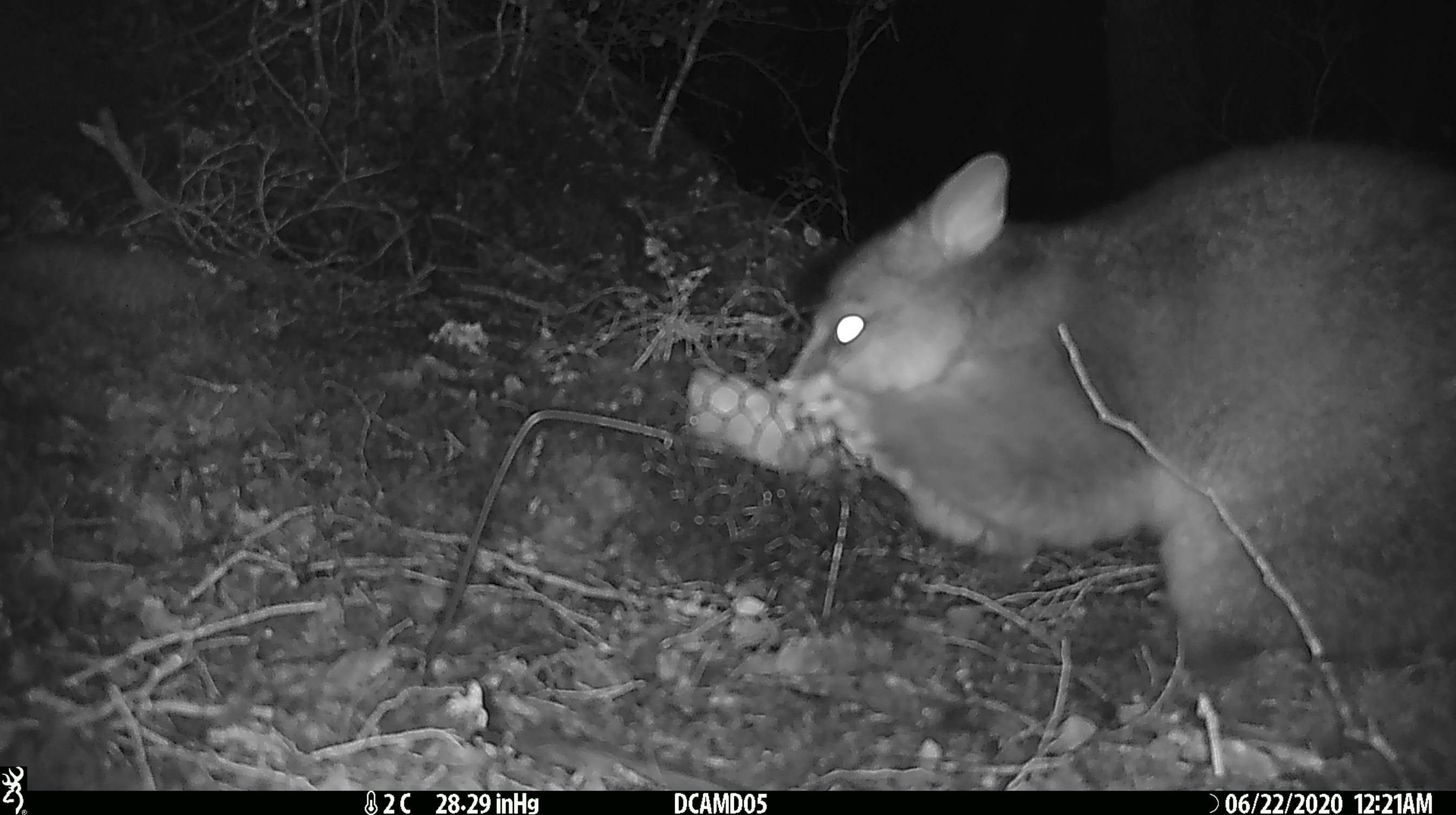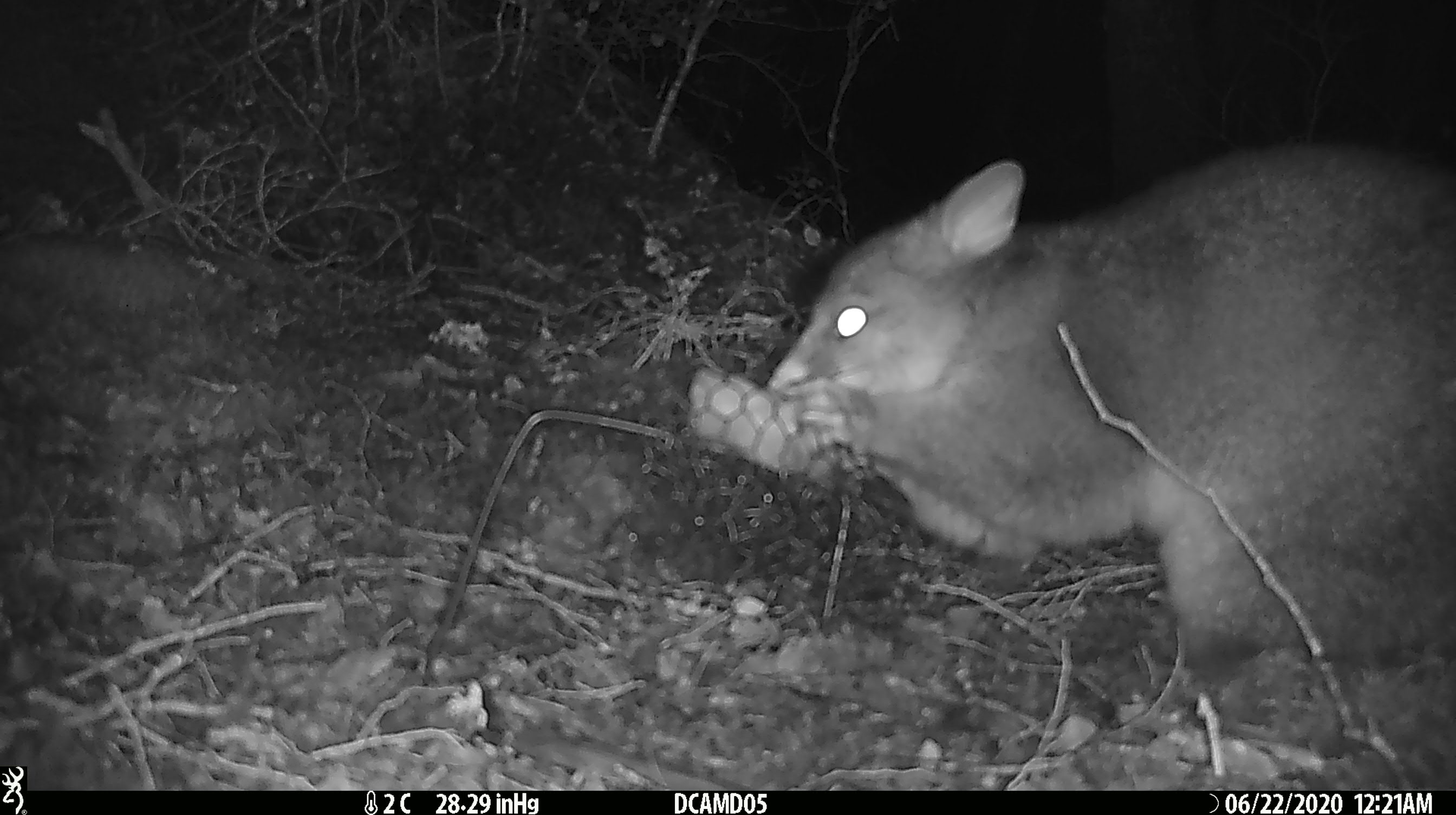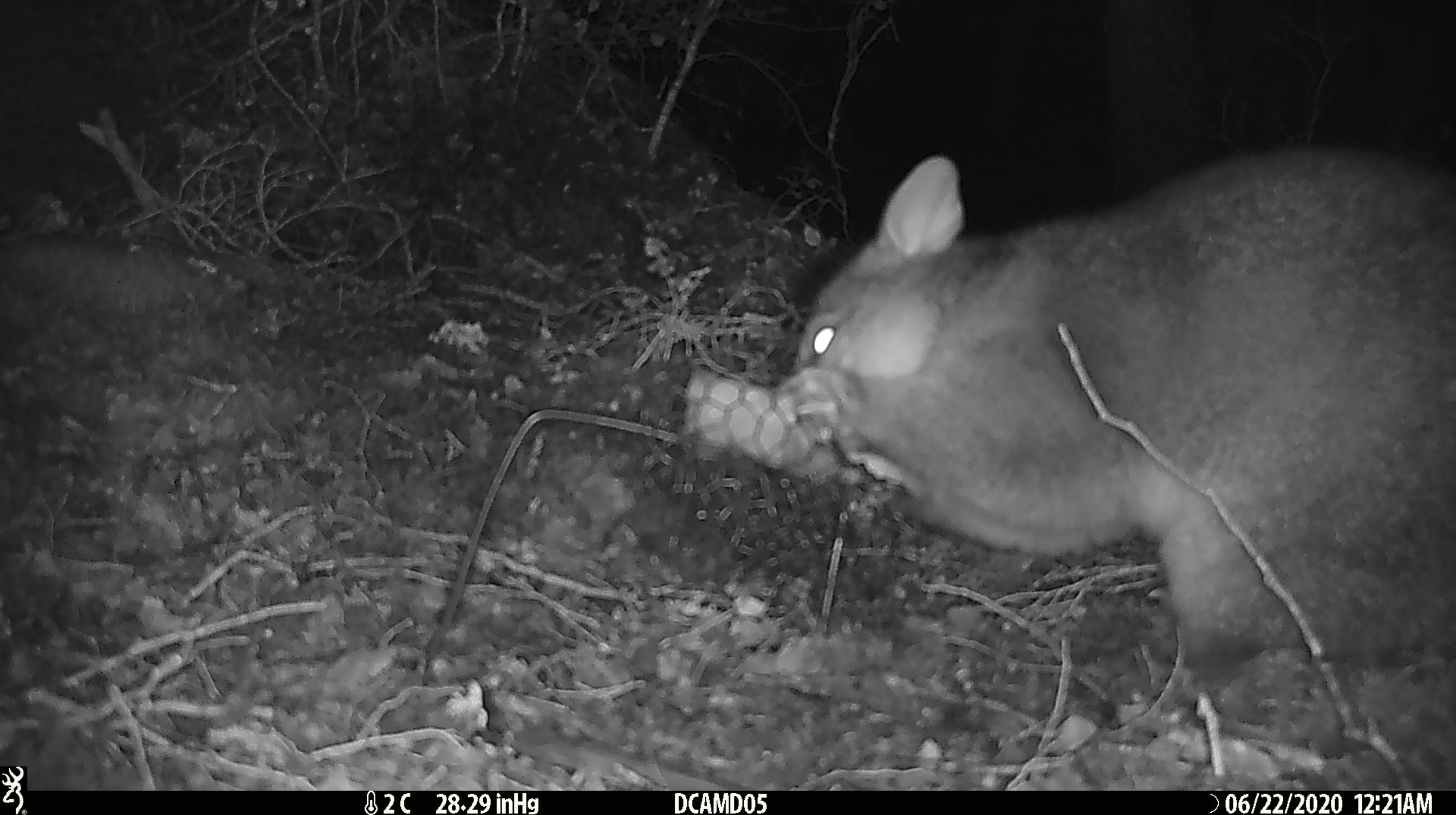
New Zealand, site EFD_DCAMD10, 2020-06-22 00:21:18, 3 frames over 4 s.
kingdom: Animalia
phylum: Chordata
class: Mammalia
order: Diprotodontia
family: Phalangeridae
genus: Trichosurus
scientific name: Trichosurus vulpecula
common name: common brushtail possum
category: possum